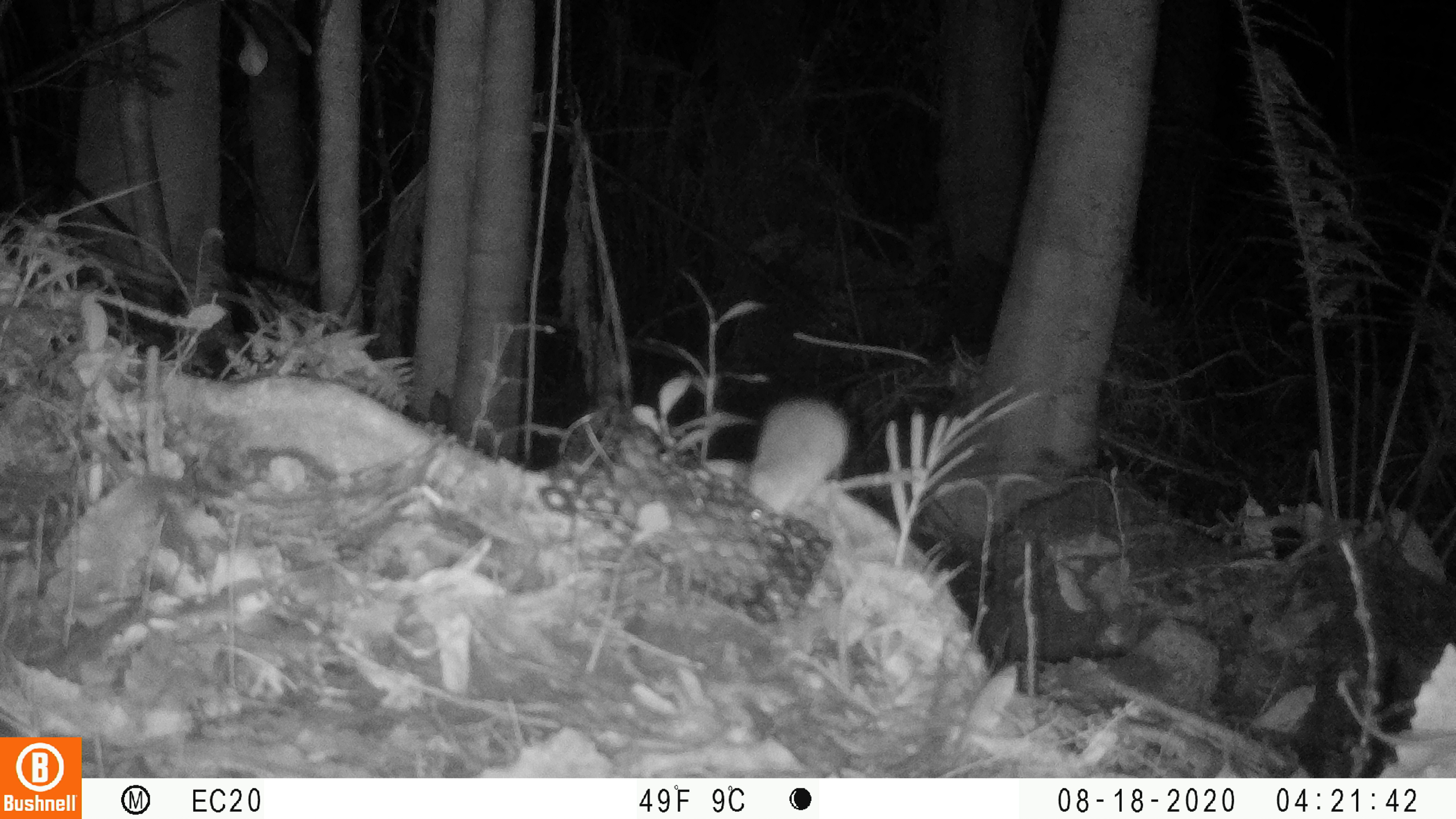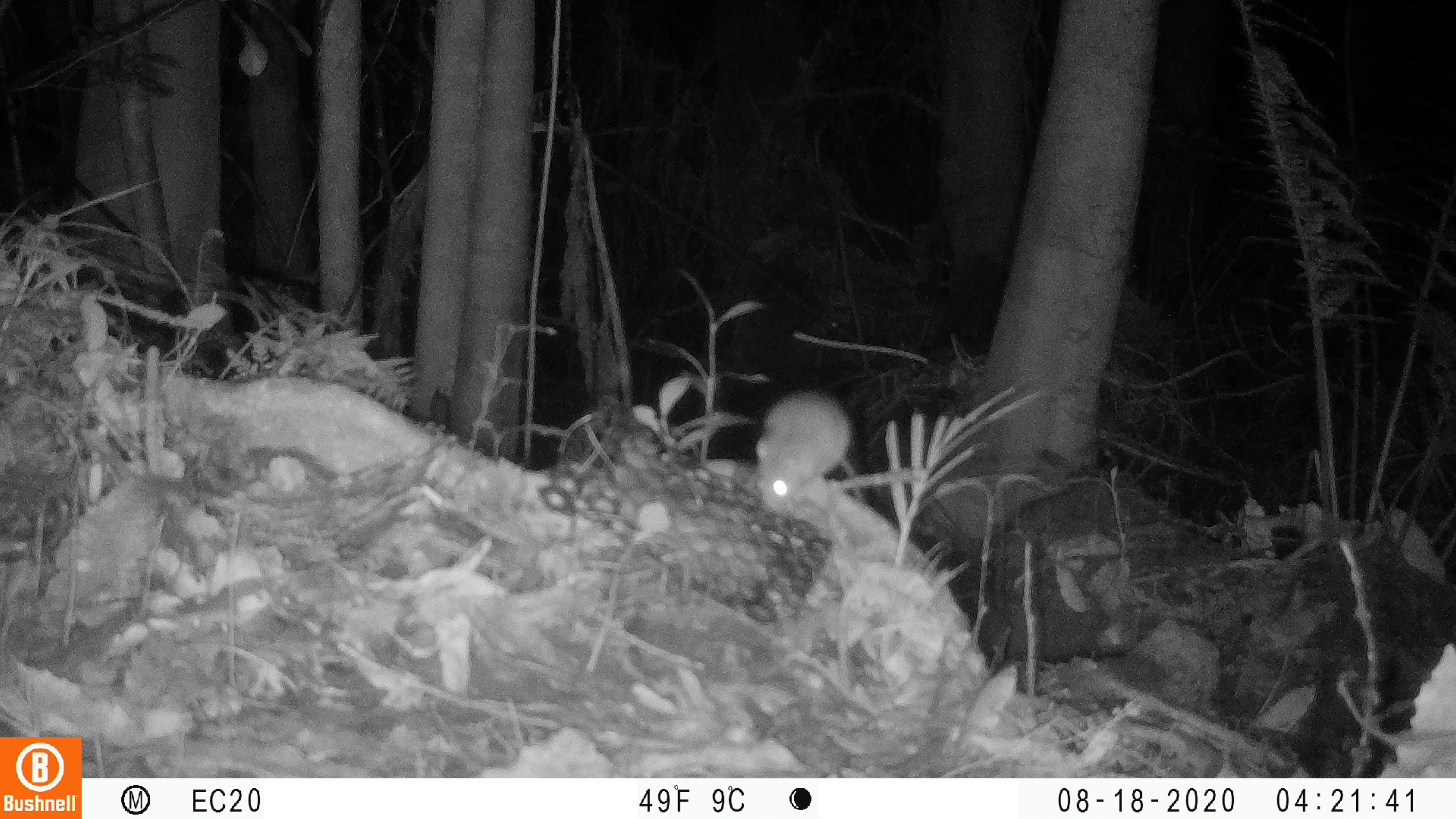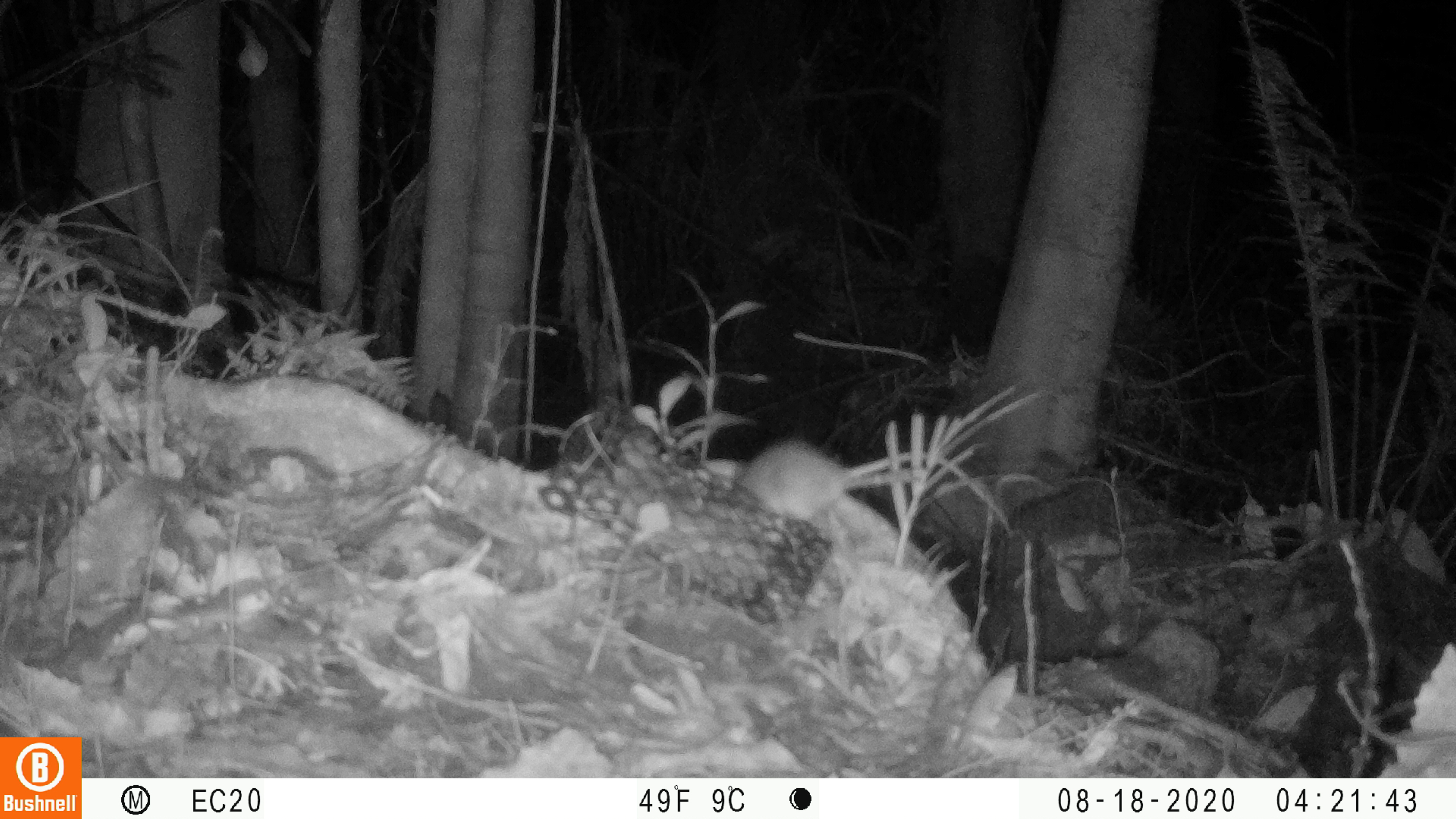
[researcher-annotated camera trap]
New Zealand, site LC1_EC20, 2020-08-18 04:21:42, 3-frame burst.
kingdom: Animalia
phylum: Chordata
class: Mammalia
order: Rodentia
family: Muridae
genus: Rattus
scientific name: Rattus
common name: rat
Rat (Rattus).